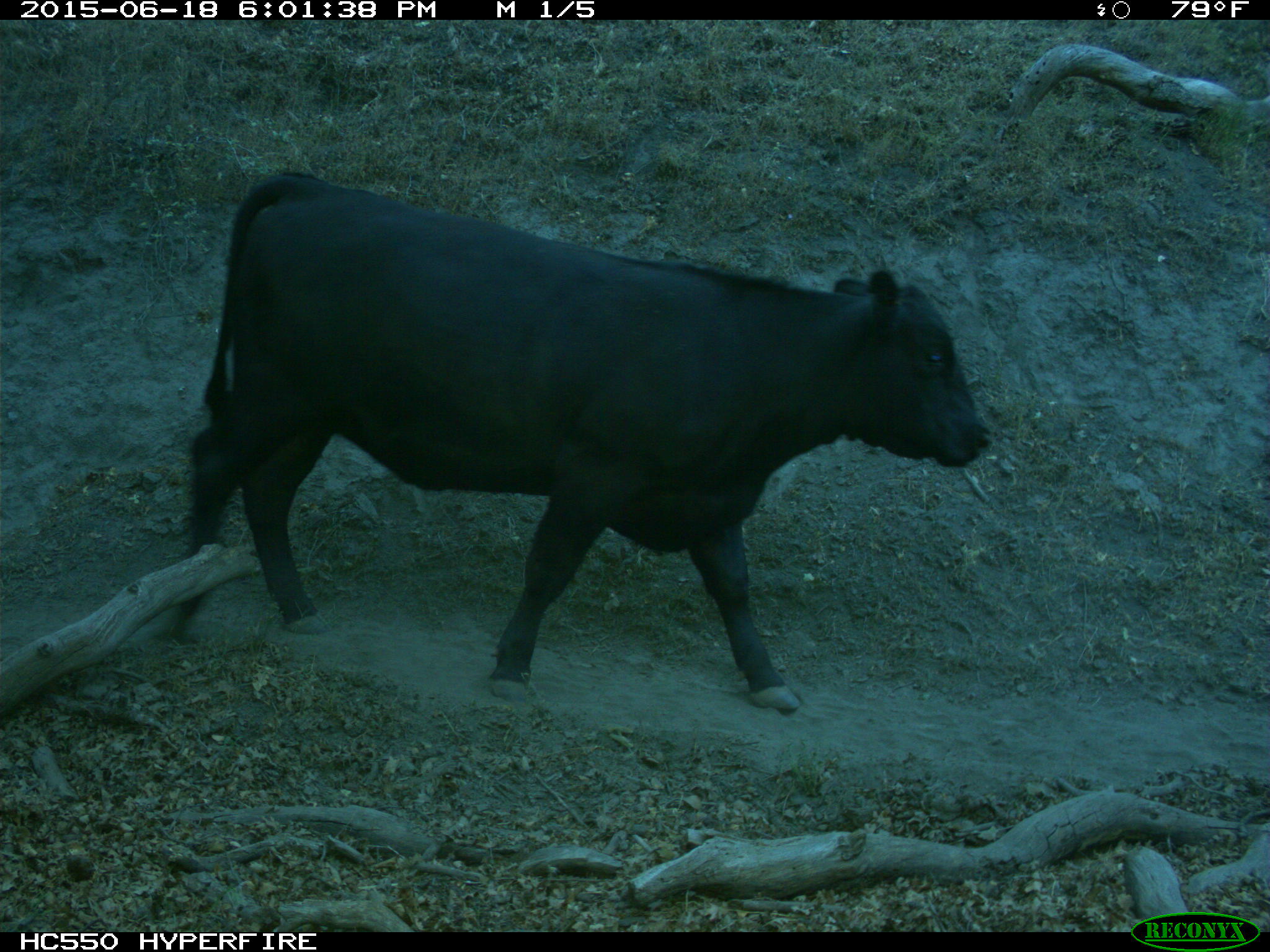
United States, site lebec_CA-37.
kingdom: Animalia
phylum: Chordata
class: Mammalia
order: Artiodactyla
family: Bovidae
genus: Bos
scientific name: Bos taurus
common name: domestic cow